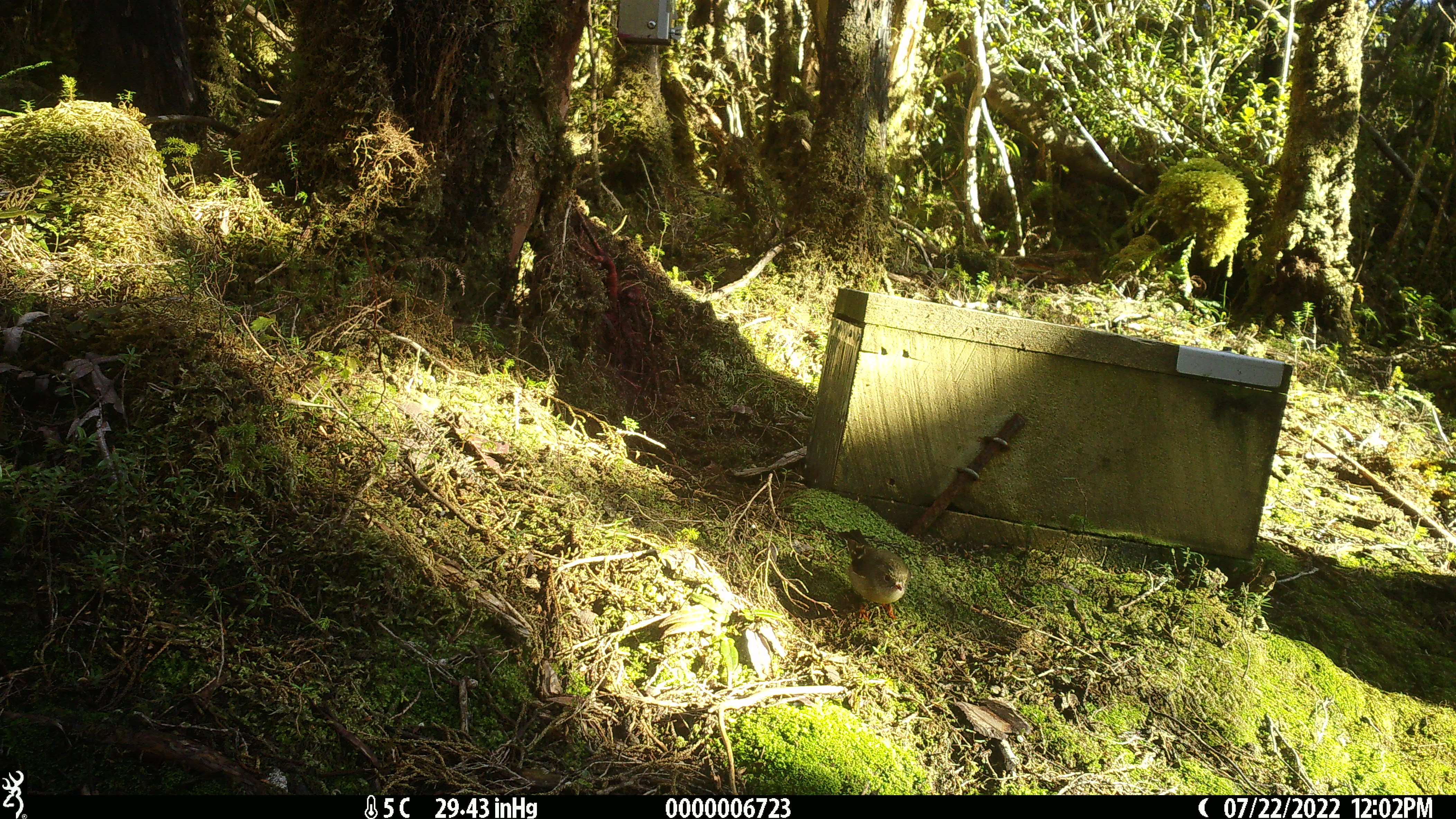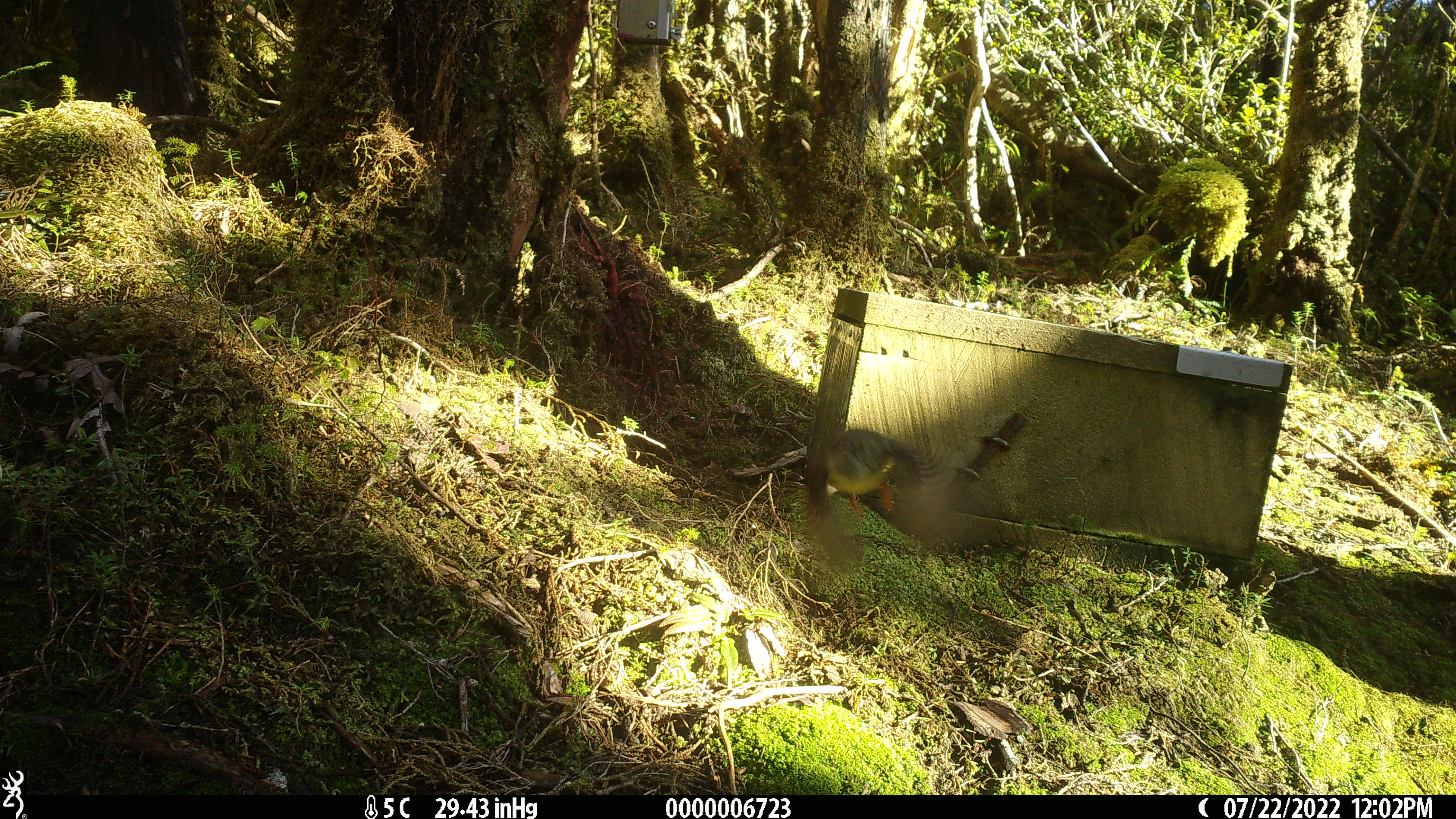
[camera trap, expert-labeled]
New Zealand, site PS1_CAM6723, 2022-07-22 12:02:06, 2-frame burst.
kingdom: Animalia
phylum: Chordata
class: Aves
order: Passeriformes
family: Petroicidae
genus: Petroica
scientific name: Petroica macrocephala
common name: tomtit